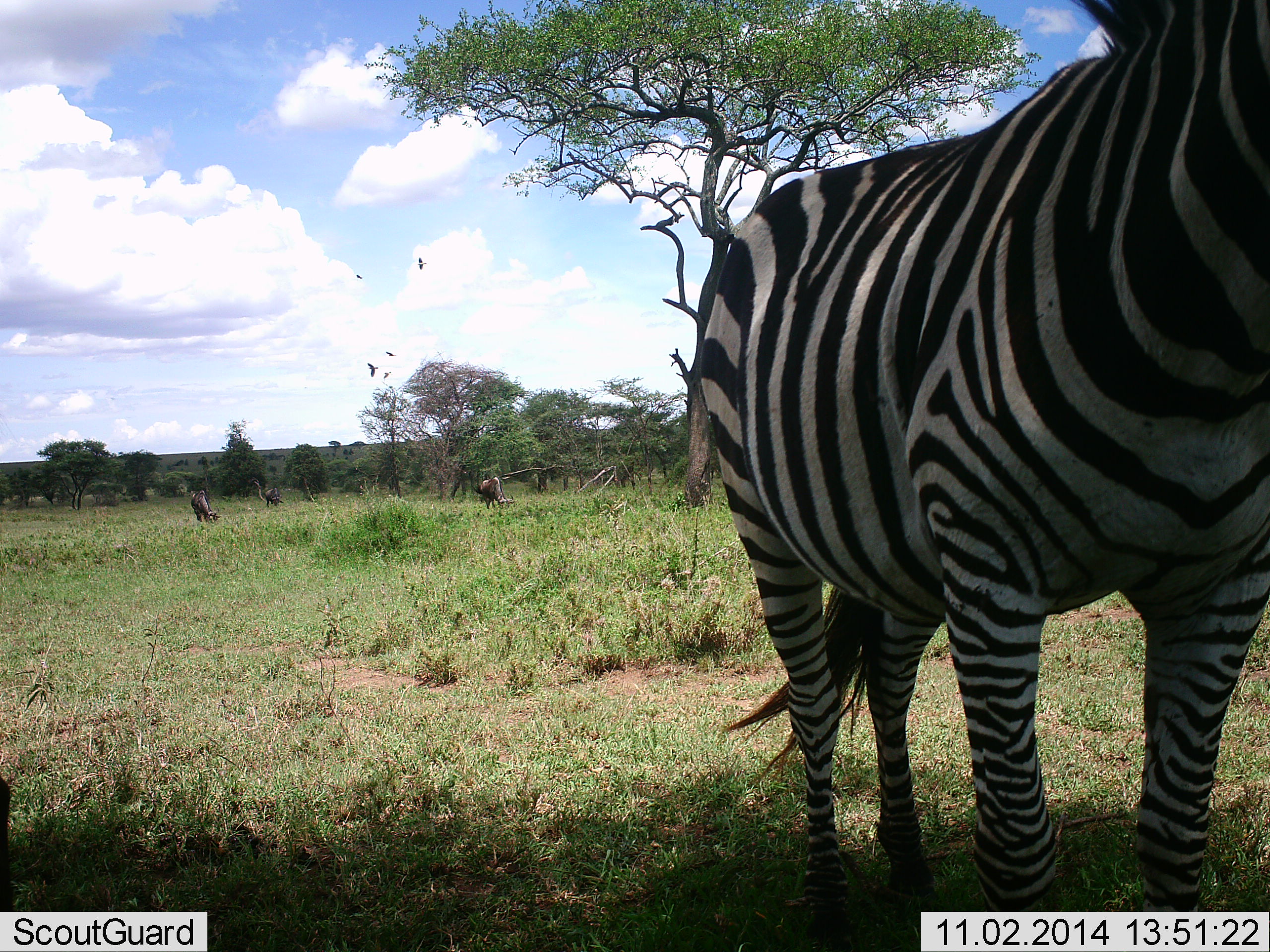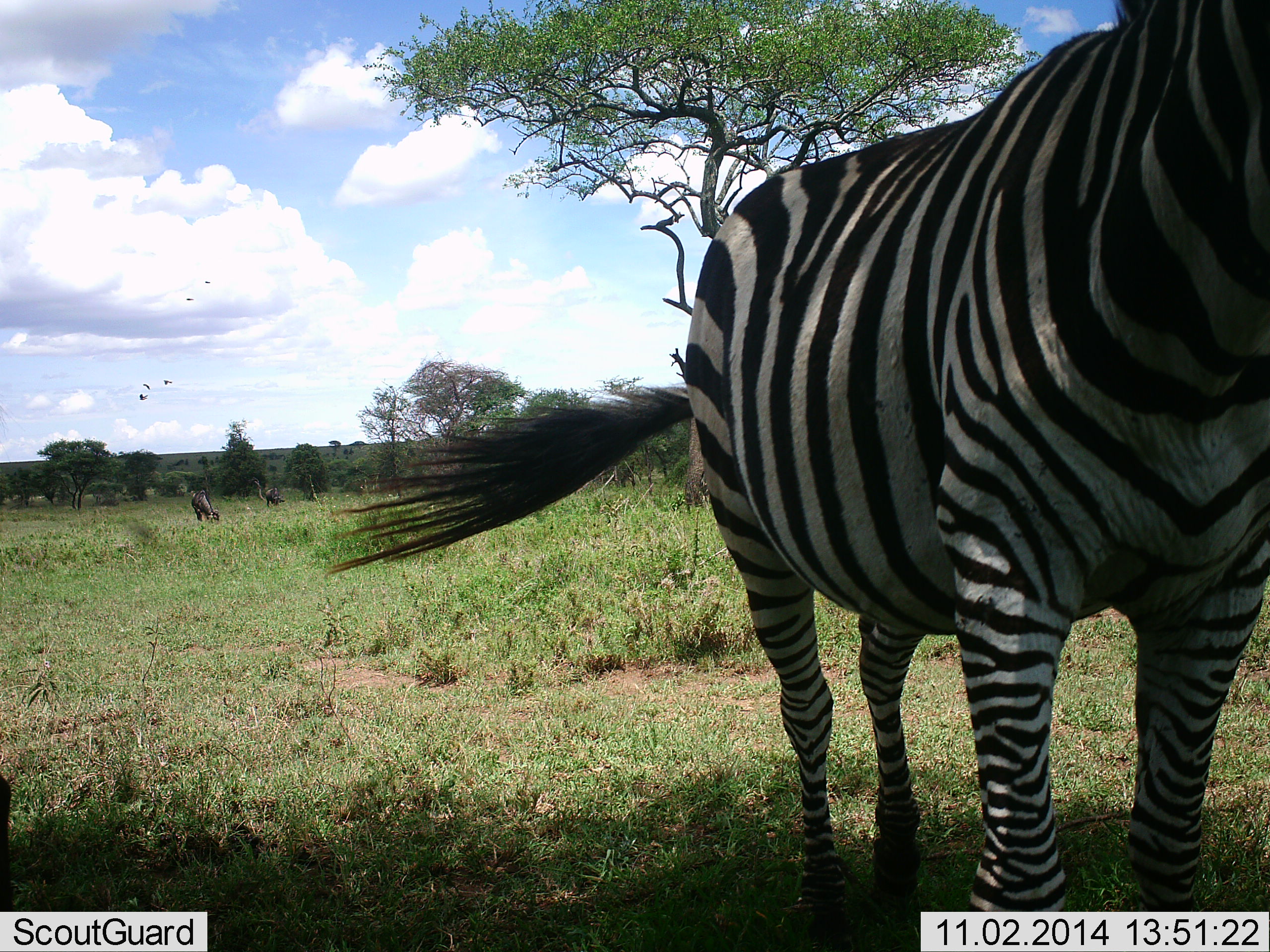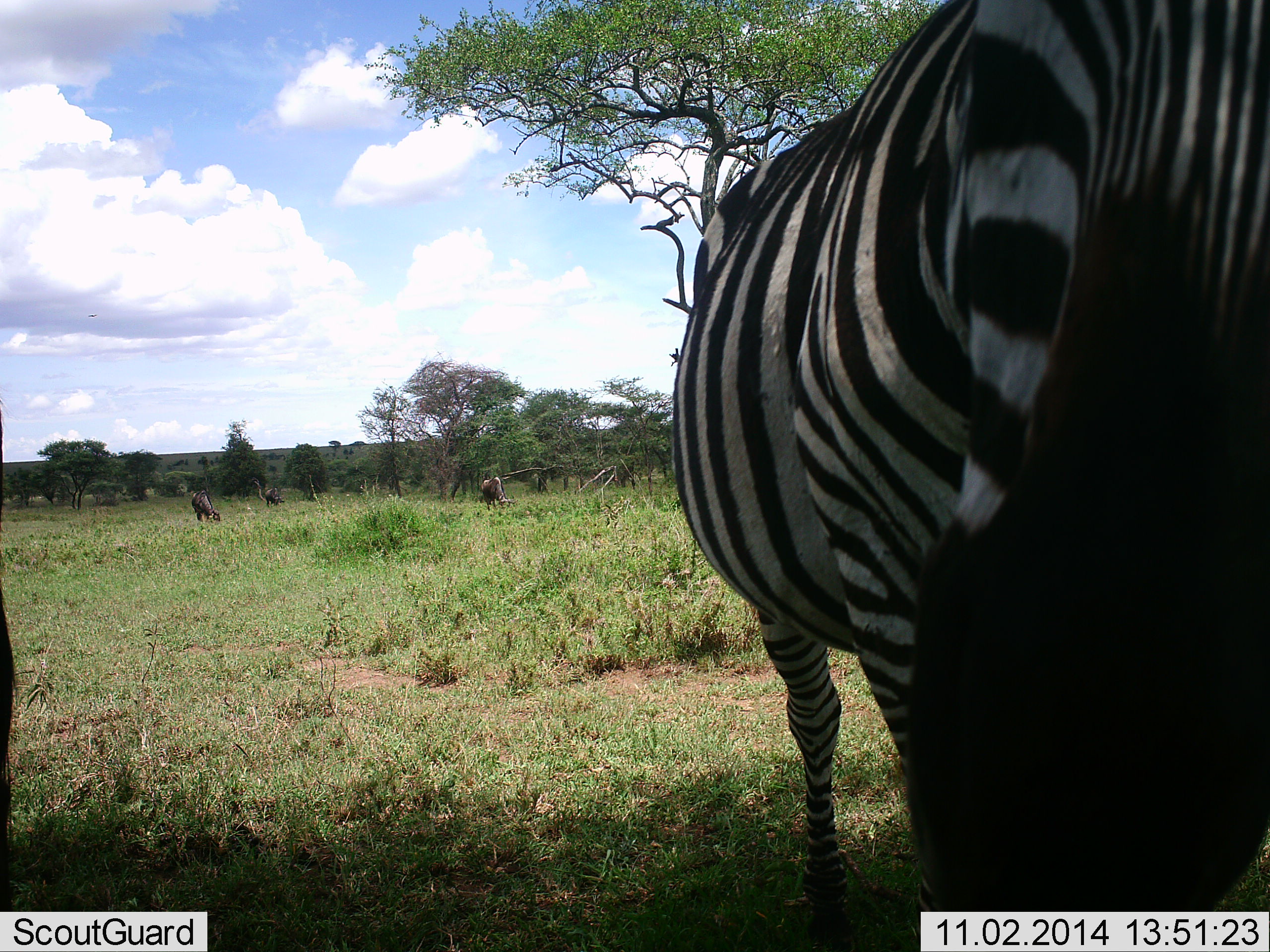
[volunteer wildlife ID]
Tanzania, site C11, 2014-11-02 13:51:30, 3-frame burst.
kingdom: Animalia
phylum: Chordata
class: Mammalia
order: Artiodactyla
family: Bovidae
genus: Connochaetes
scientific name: Connochaetes taurinus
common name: blue wildebeest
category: wildebeest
Wildebeest (blue wildebeest) (Connochaetes taurinus), count 3. Behavior (volunteer vote fractions): standing 40%, resting 0%, moving 0%, interacting 0%. Young present (vote fraction): 0%. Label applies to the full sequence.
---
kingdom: Animalia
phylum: Chordata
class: Mammalia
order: Perissodactyla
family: Equidae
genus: Equus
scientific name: Equus quagga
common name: plains zebra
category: zebra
Zebra (plains zebra) (Equus quagga), count 2. Behavior (volunteer vote fractions): standing 100%, resting 0%, moving 0%, interacting 0%. Young present (vote fraction): 0%. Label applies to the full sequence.